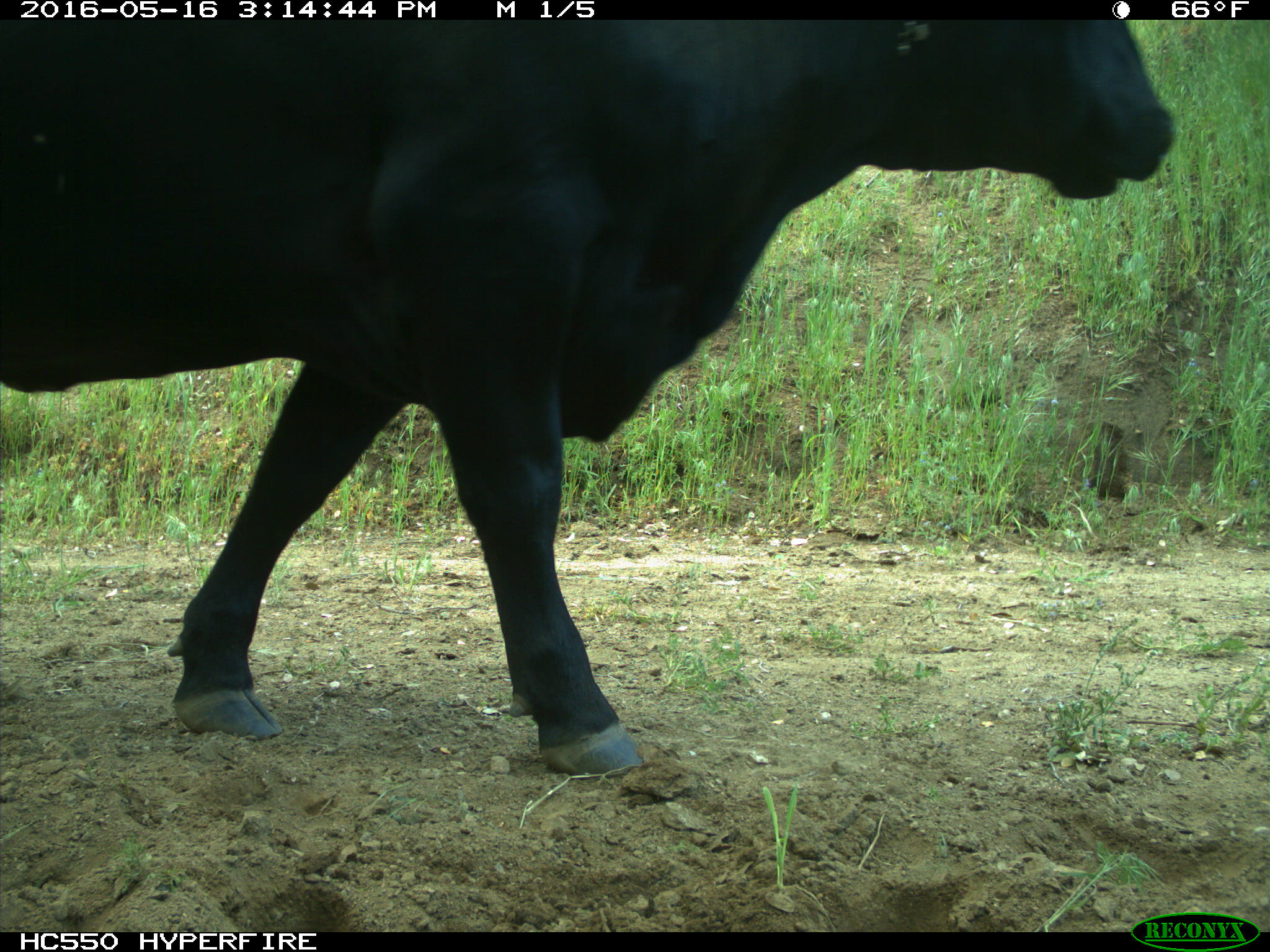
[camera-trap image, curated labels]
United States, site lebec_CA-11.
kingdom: Animalia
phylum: Chordata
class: Mammalia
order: Artiodactyla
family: Bovidae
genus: Bos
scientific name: Bos taurus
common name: domestic cow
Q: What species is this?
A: Bos taurus (domestic cow).